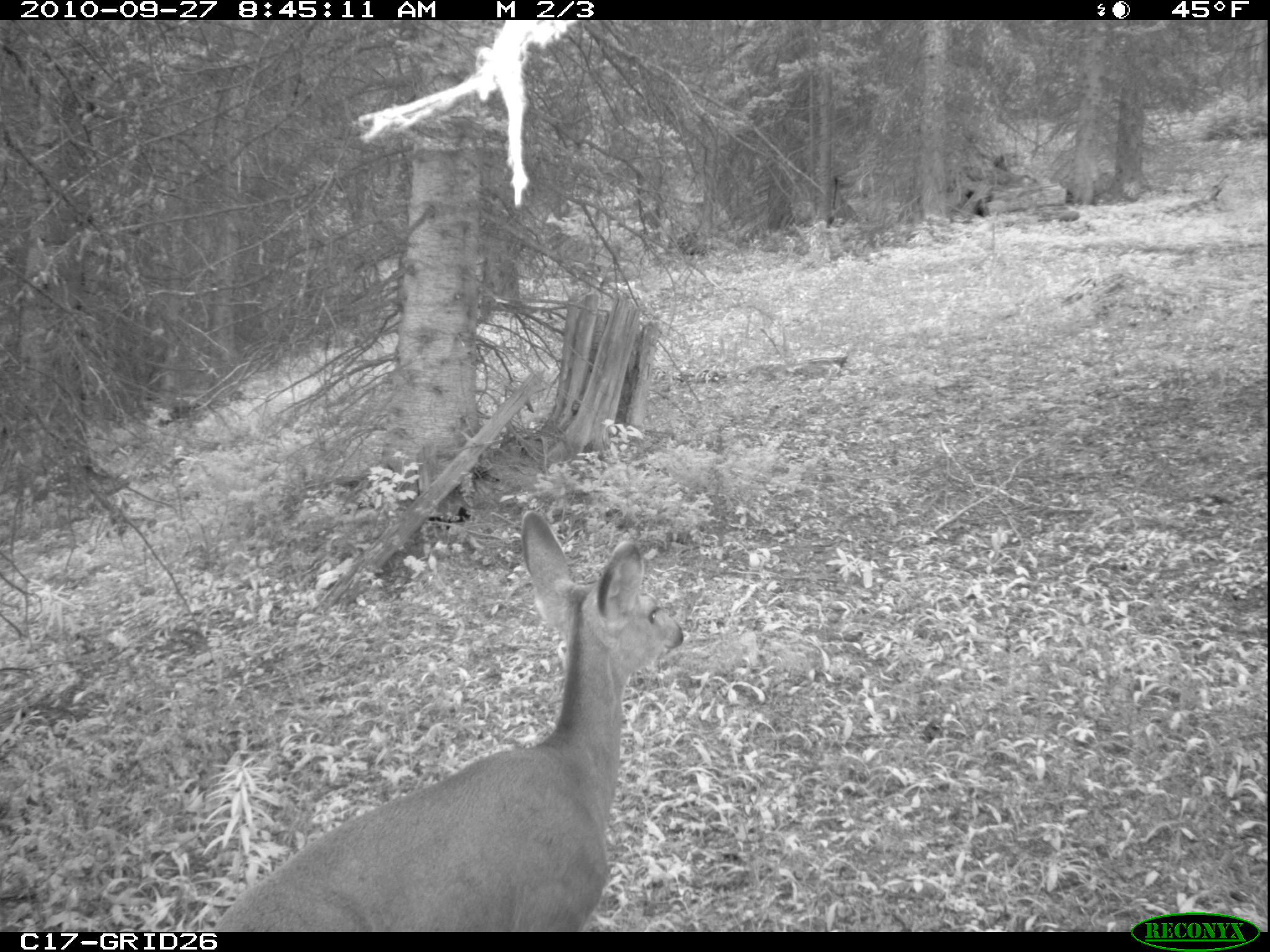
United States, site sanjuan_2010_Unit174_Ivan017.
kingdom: Animalia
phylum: Chordata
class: Mammalia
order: Artiodactyla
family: Cervidae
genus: Odocoileus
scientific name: Odocoileus hemionus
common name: mule deer